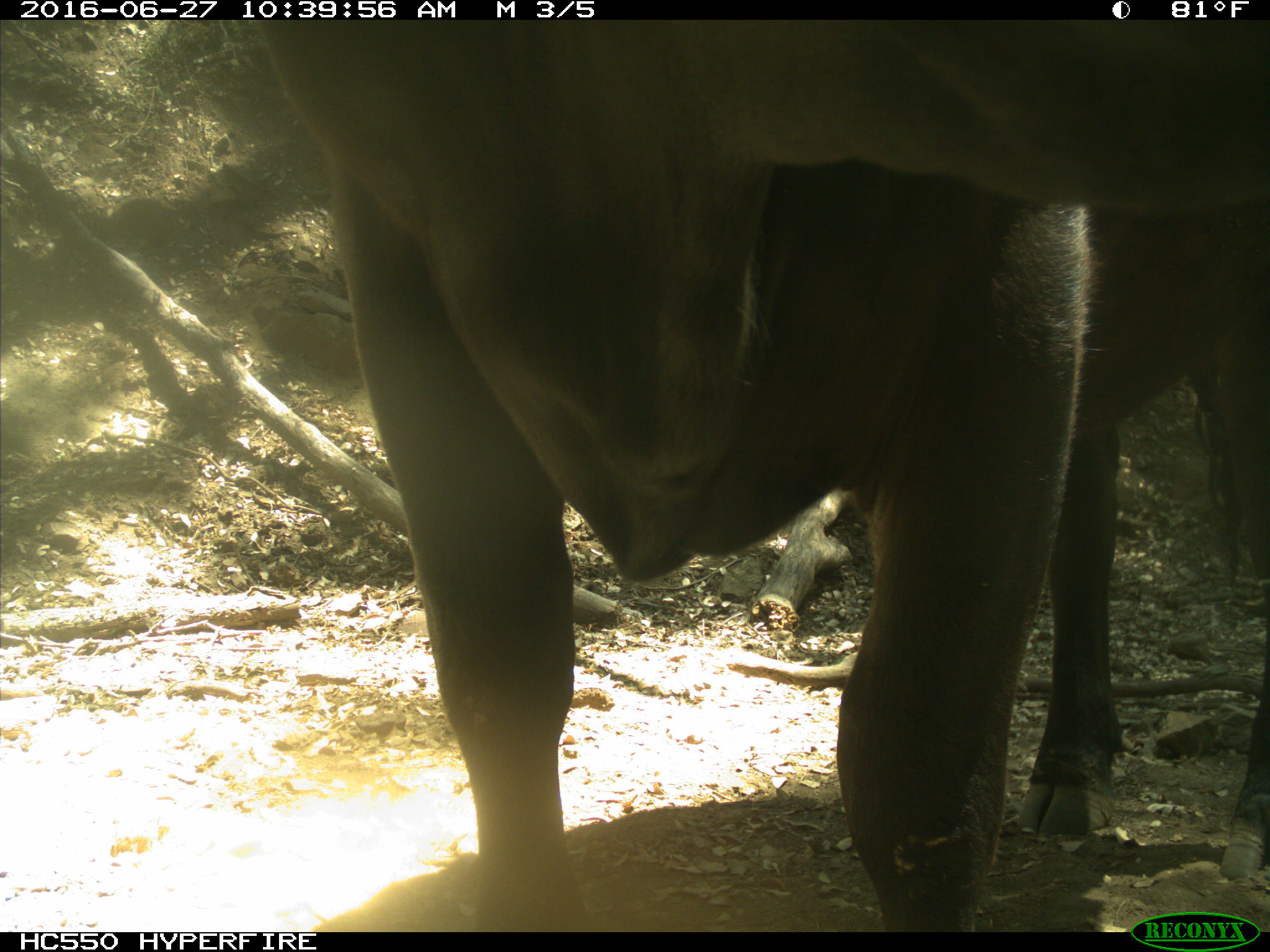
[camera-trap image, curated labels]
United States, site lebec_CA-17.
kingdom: Animalia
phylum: Chordata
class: Mammalia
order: Artiodactyla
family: Bovidae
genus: Bos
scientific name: Bos taurus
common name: domestic cow